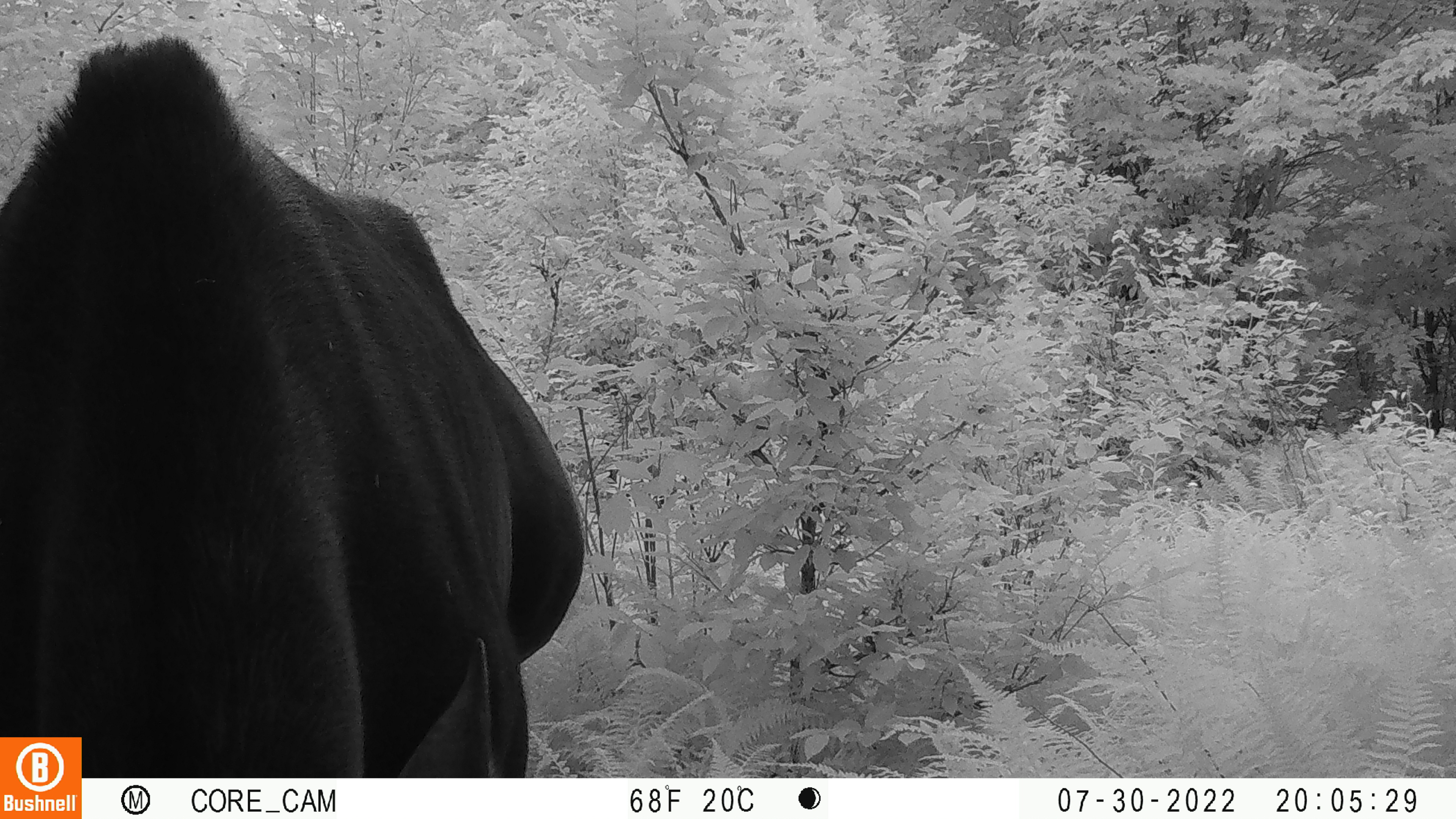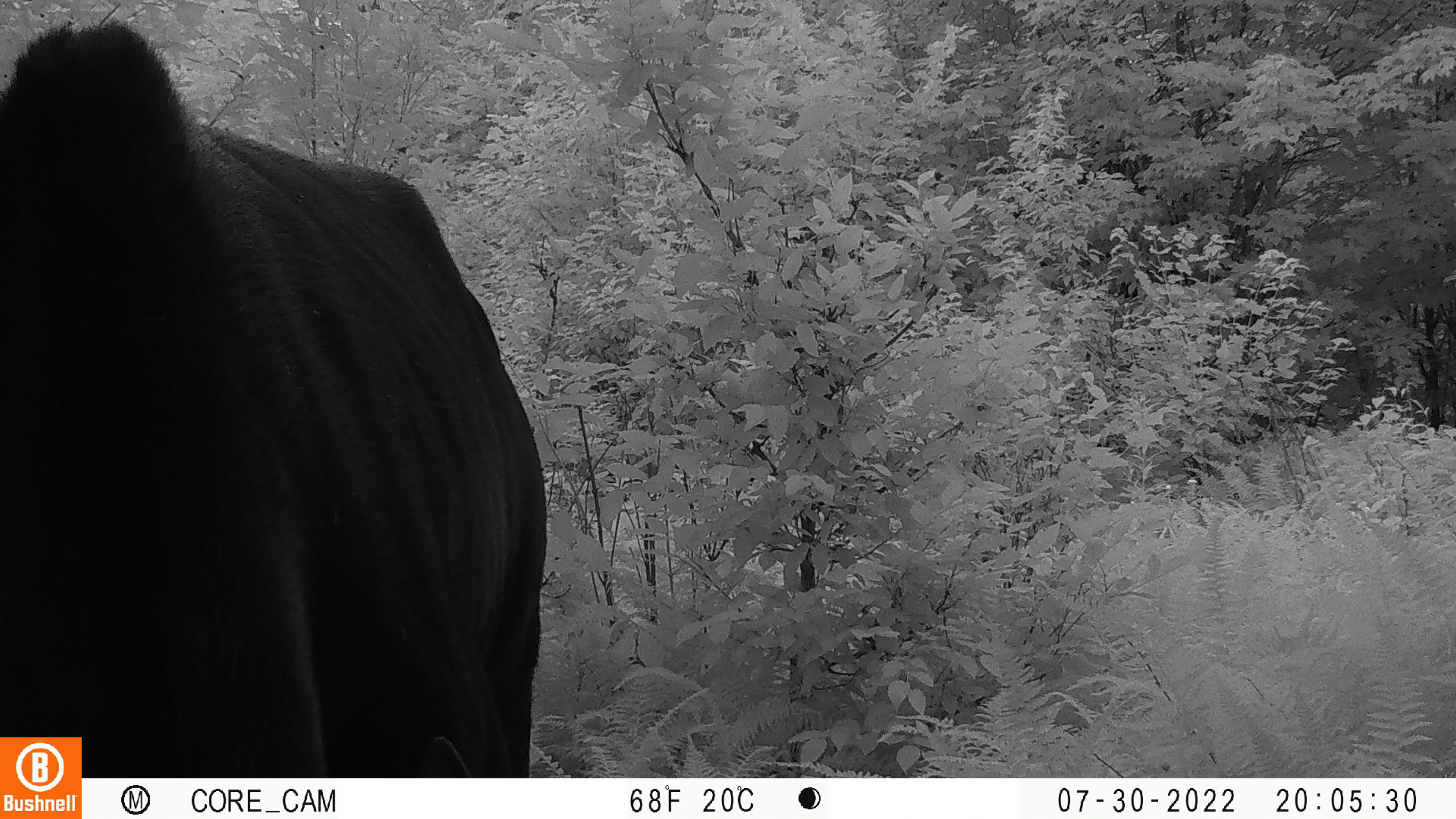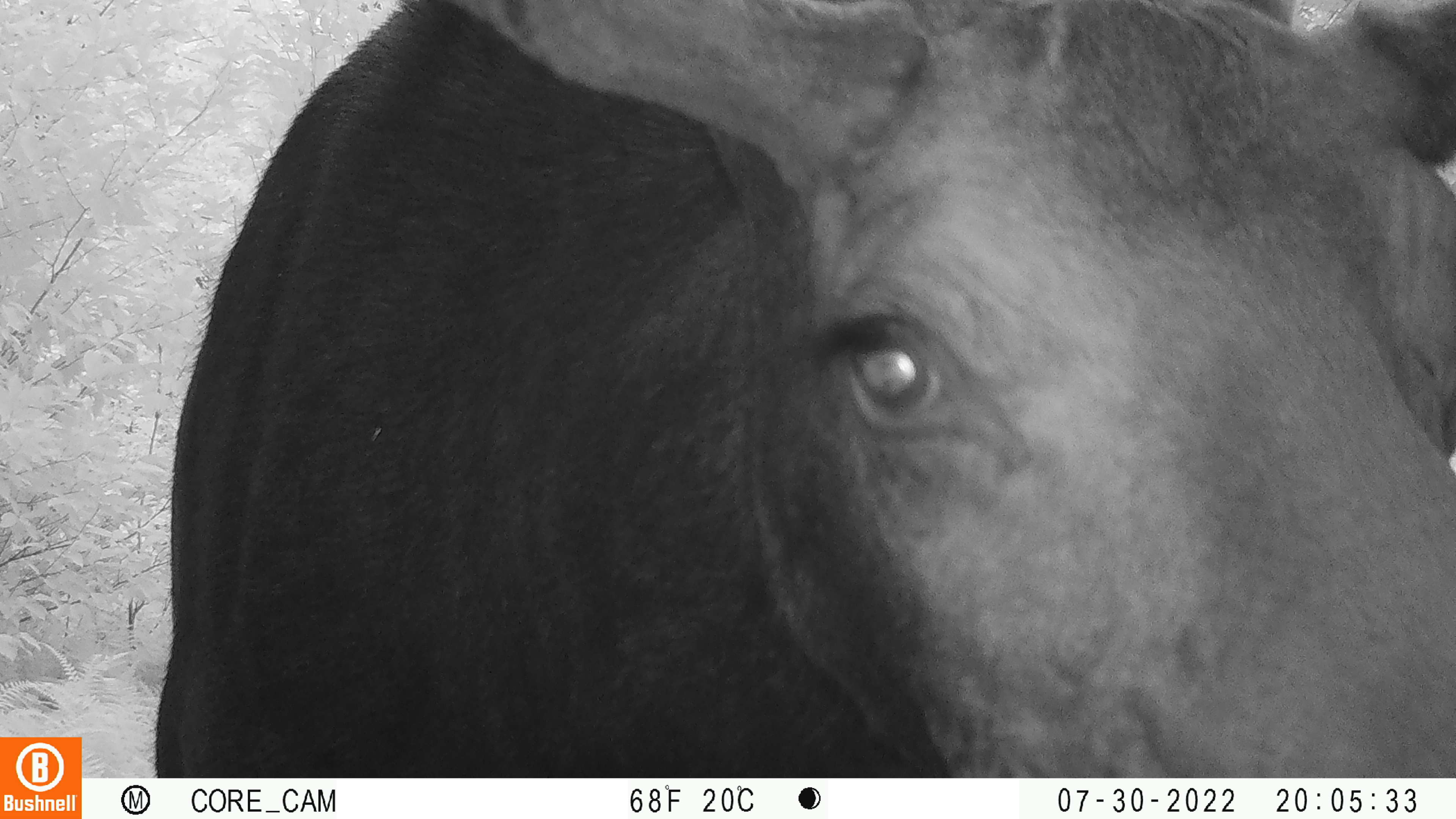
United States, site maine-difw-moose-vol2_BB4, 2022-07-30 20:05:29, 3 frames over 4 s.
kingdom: Animalia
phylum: Chordata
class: Mammalia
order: Artiodactyla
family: Cervidae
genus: Alces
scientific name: Alces alces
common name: moose